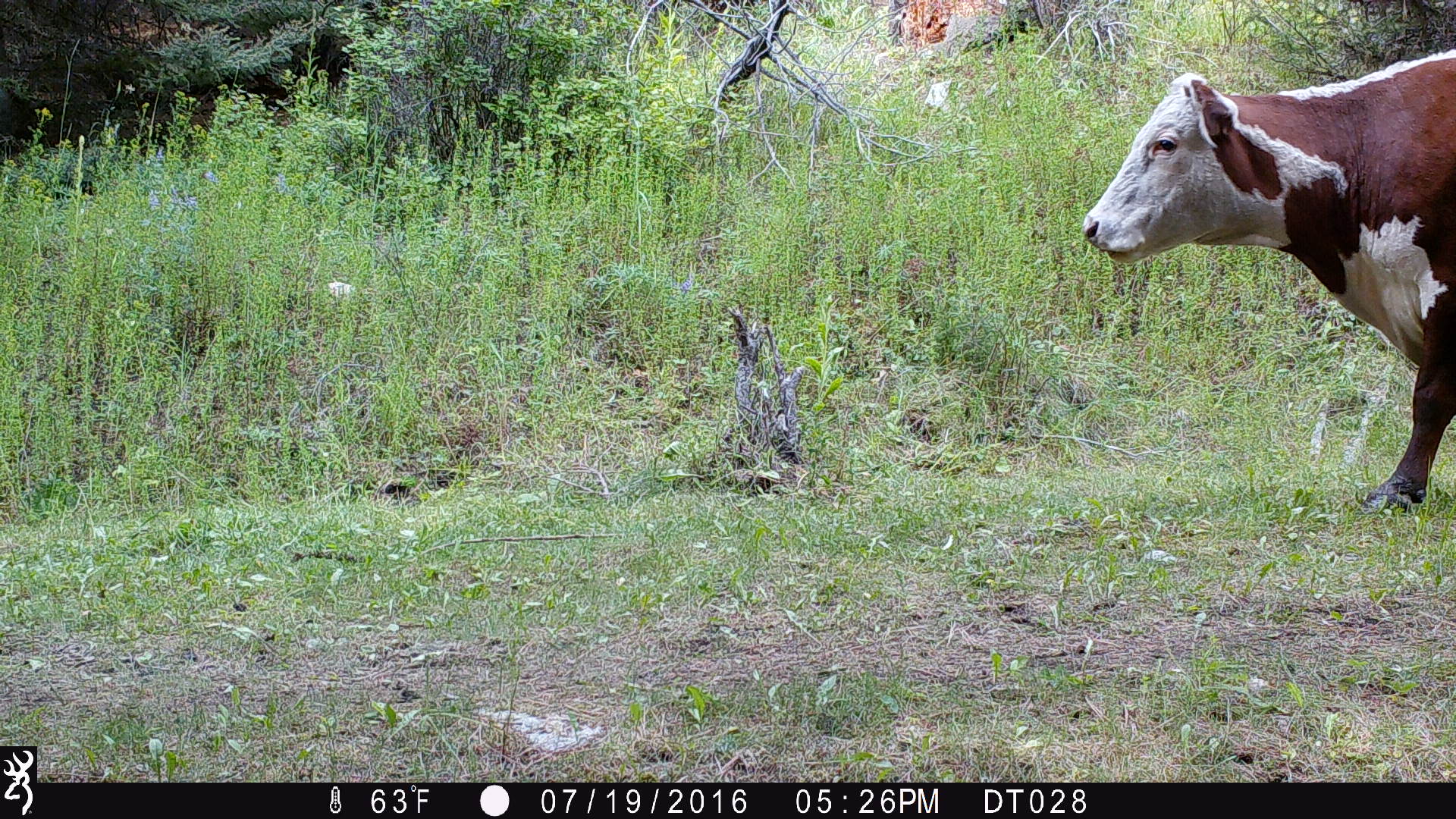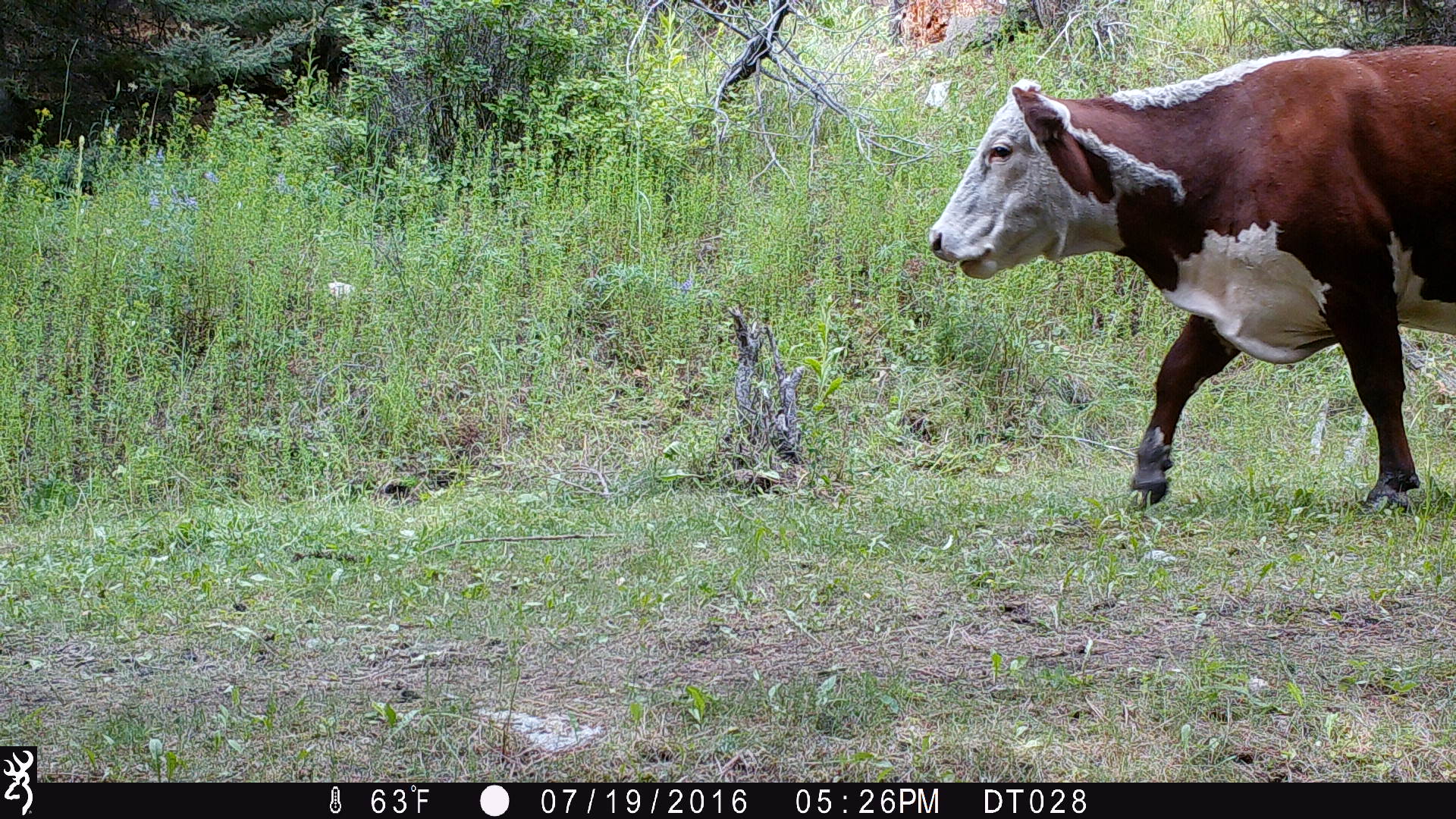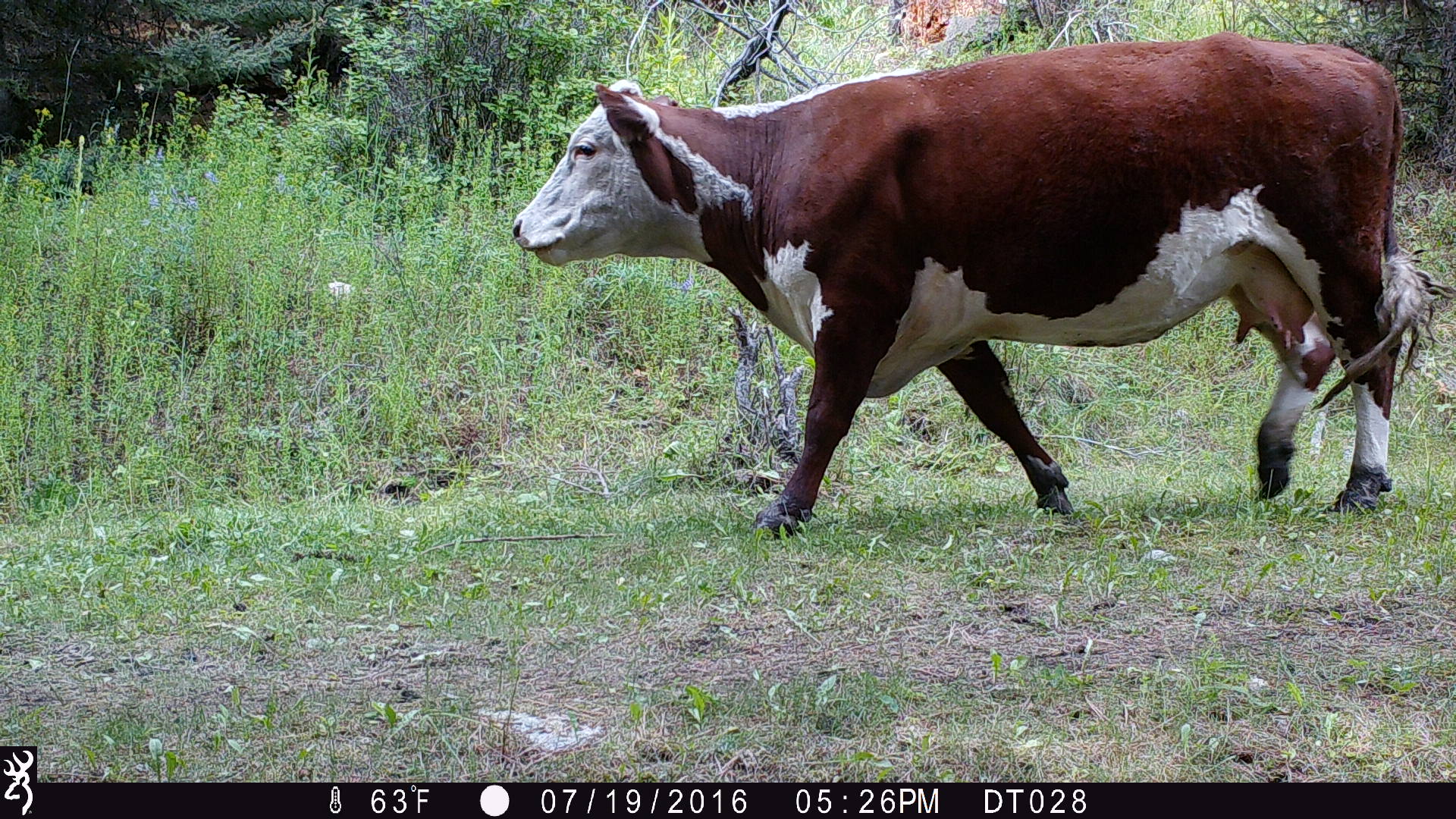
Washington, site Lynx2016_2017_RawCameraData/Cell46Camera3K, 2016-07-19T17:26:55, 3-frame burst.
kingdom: Animalia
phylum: Chordata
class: Mammalia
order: Artiodactyla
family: Bovidae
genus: Bos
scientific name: Bos taurus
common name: domestic cattle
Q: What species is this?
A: Domestic cattle (Bos taurus).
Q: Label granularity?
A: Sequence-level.